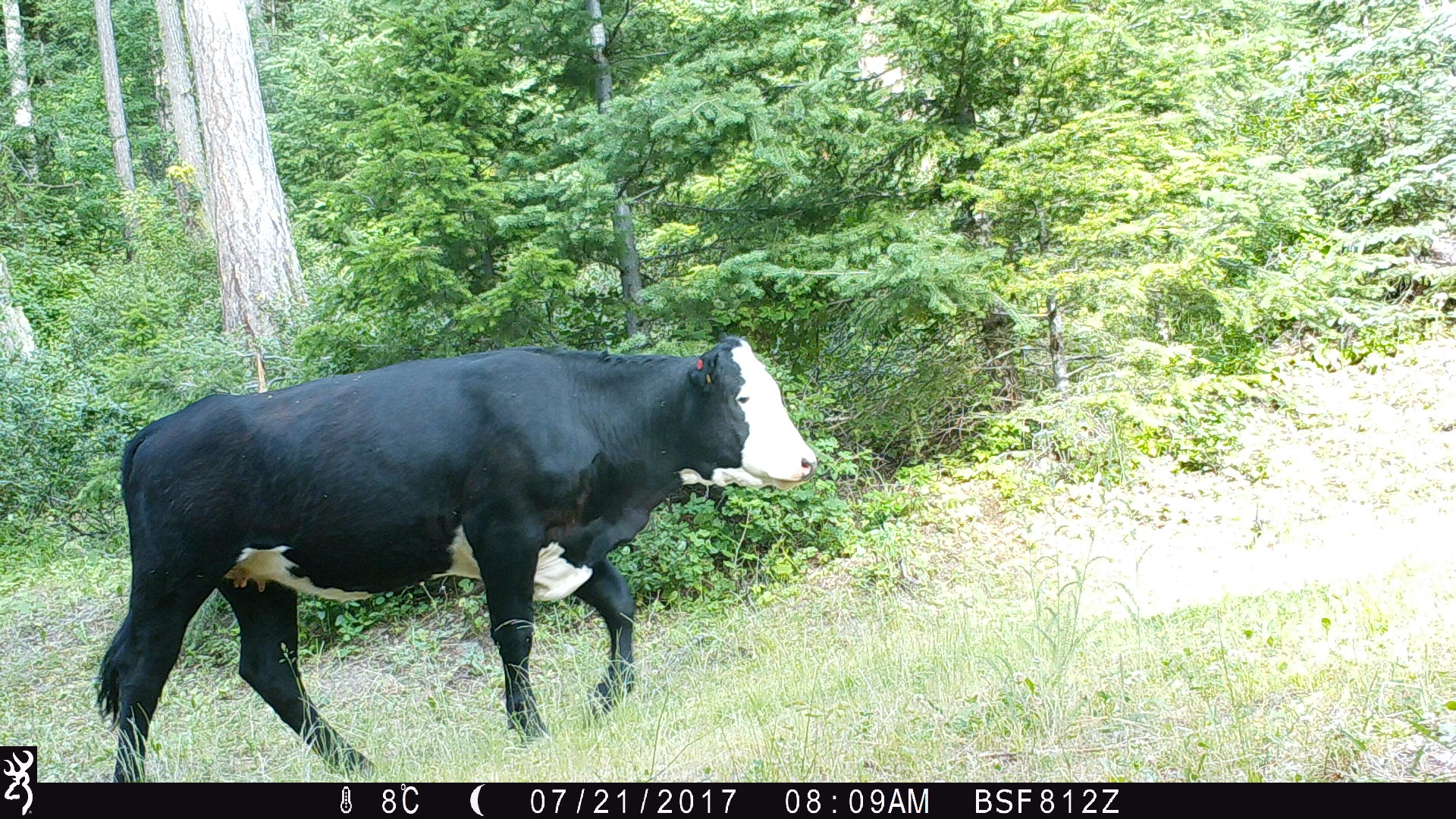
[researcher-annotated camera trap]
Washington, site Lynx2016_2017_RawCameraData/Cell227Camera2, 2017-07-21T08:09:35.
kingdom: Animalia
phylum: Chordata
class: Mammalia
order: Artiodactyla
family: Bovidae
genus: Bos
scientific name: Bos taurus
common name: domestic cattle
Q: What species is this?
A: Domestic cattle (Bos taurus).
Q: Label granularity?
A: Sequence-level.